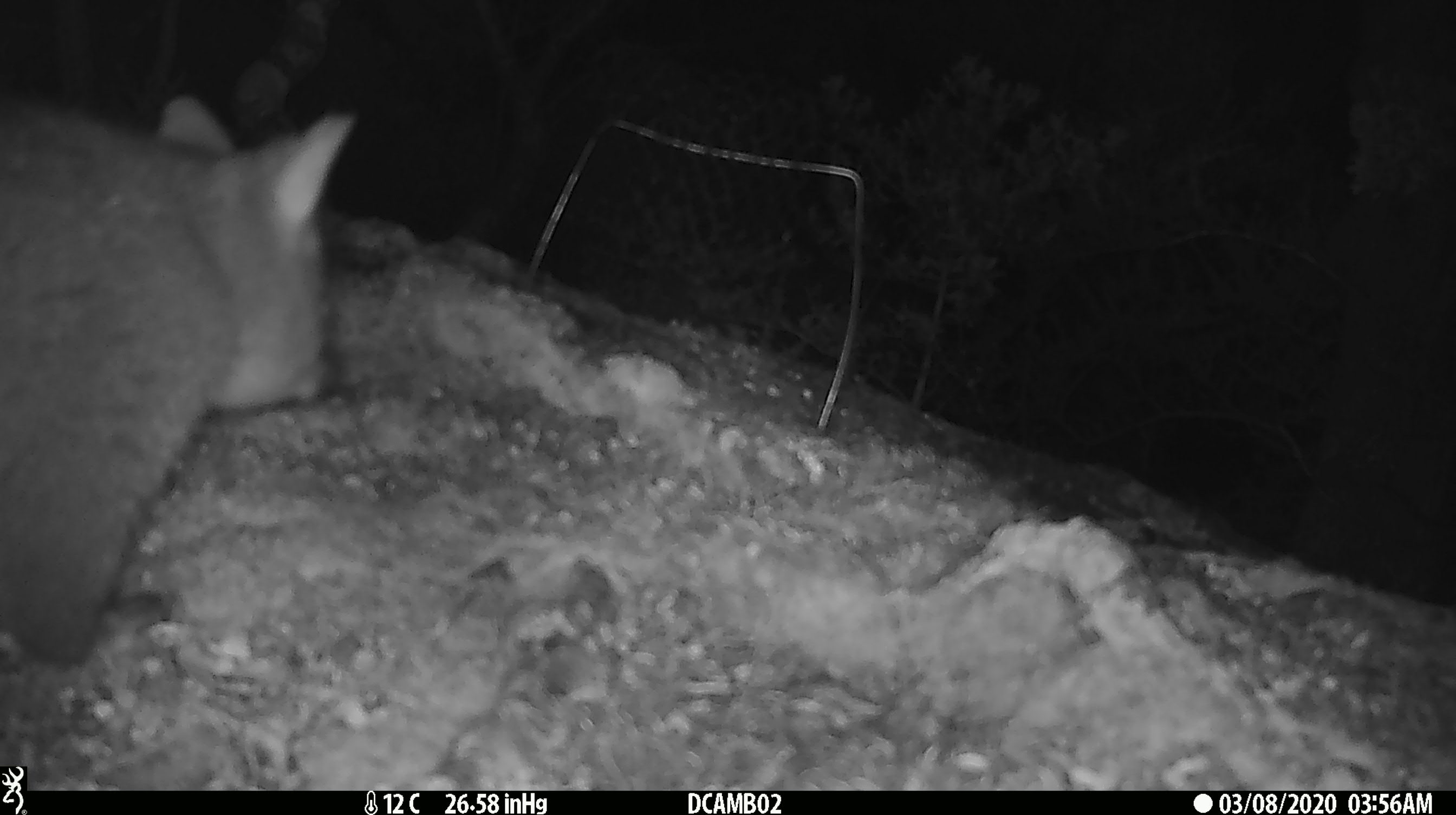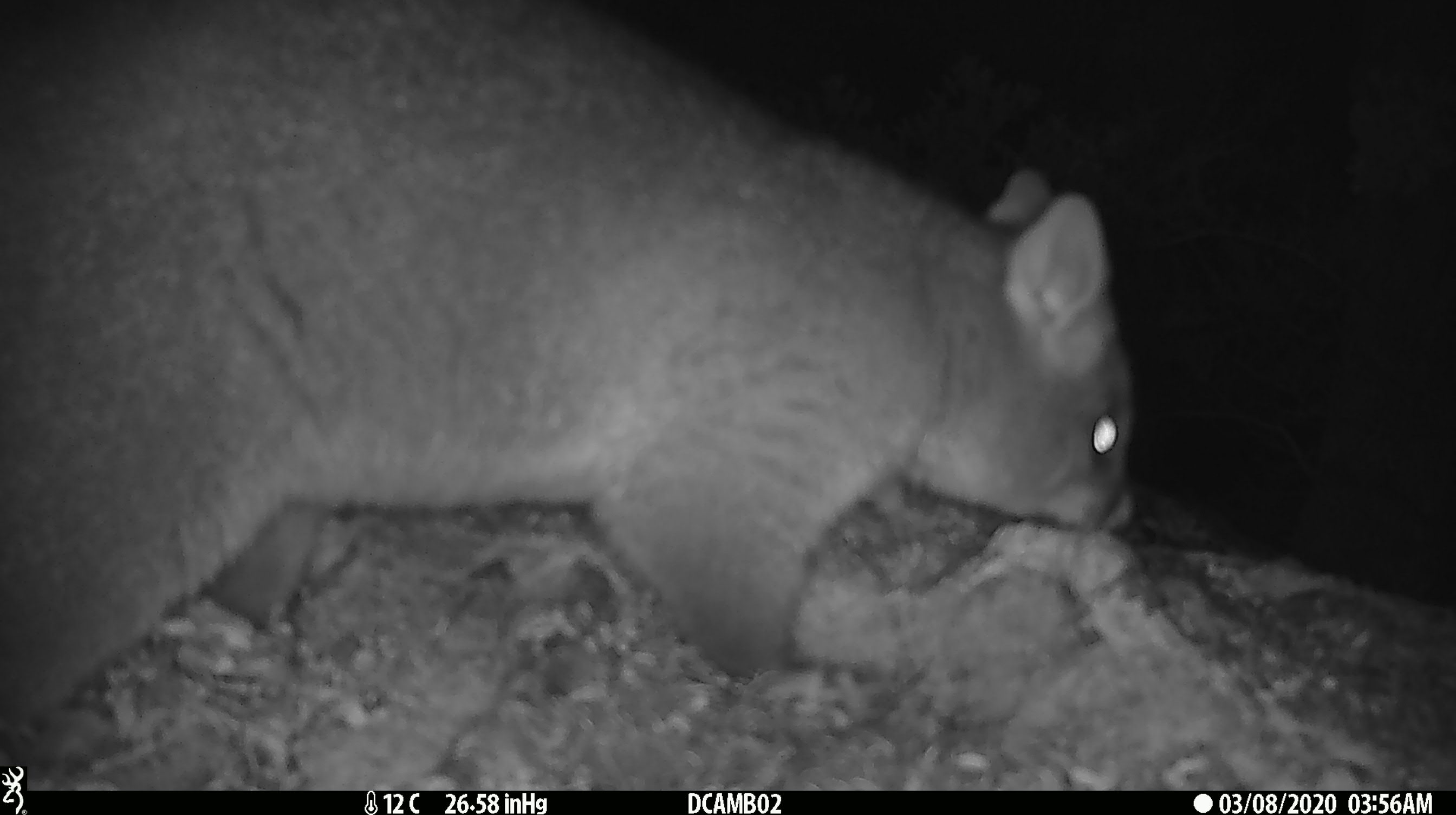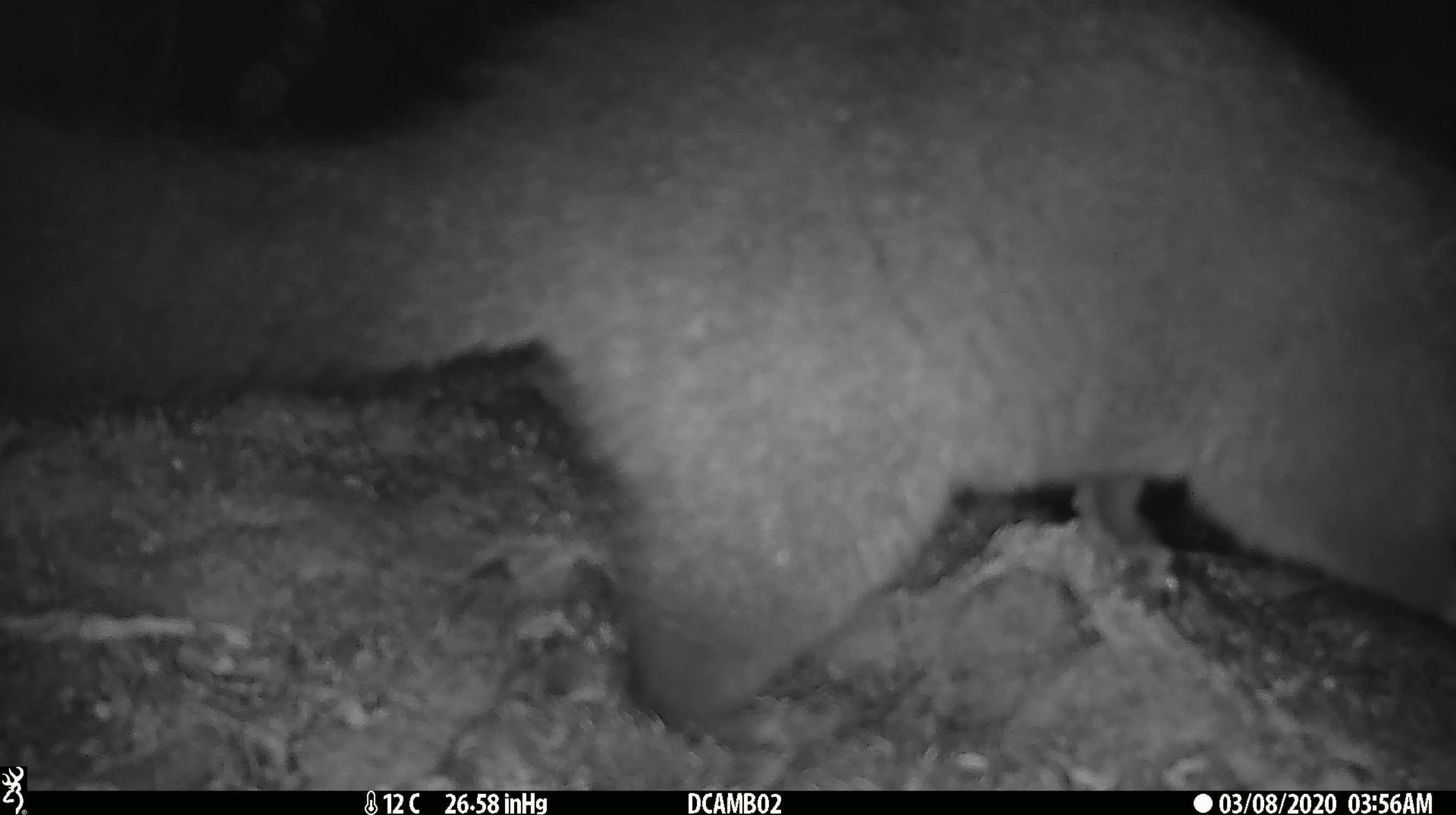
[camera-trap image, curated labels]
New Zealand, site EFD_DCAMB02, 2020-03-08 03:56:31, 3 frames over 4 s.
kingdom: Animalia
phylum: Chordata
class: Mammalia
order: Diprotodontia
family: Phalangeridae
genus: Trichosurus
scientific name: Trichosurus vulpecula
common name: common brushtail possum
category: possum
Possum (common brushtail possum) (Trichosurus vulpecula).